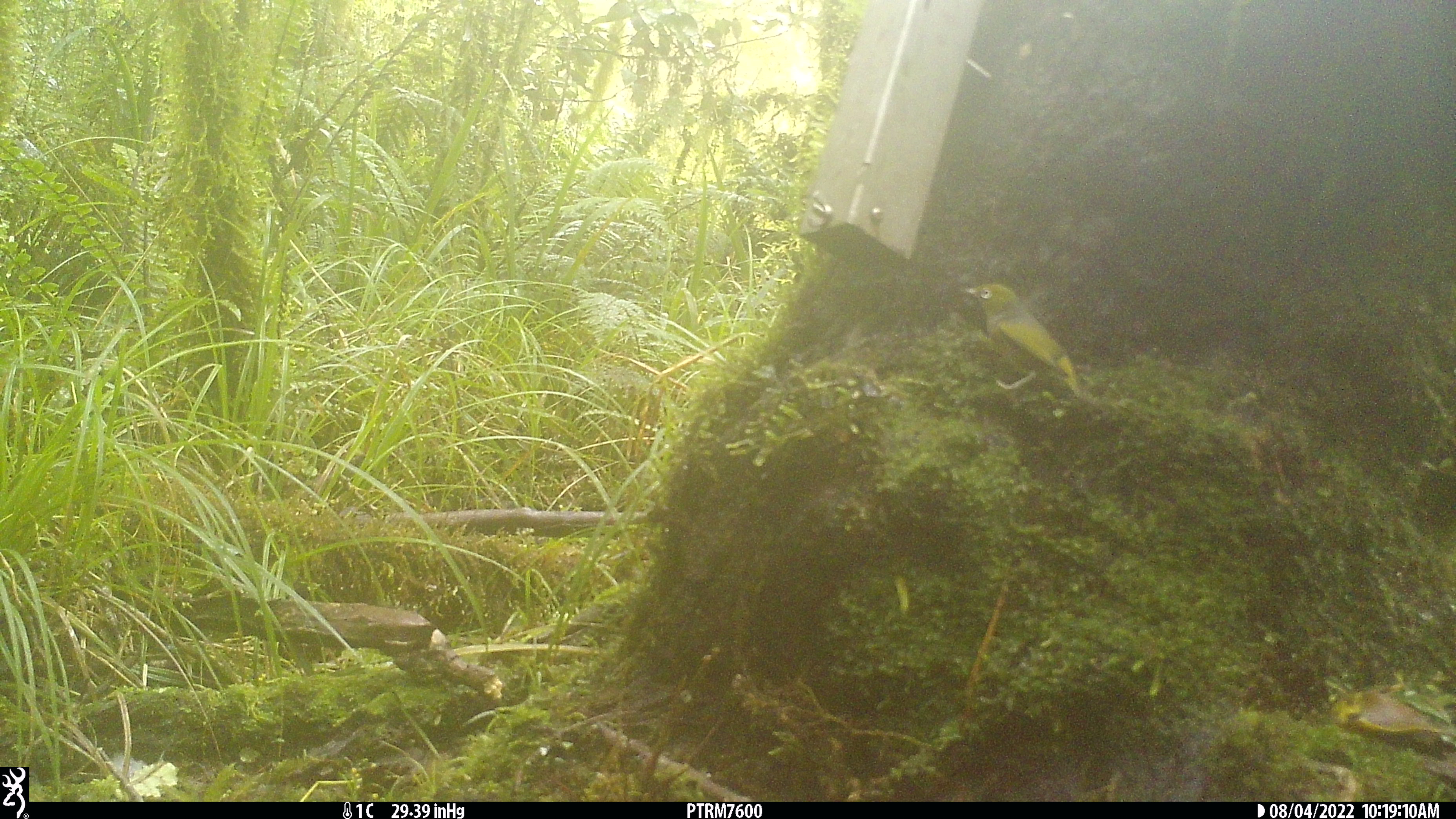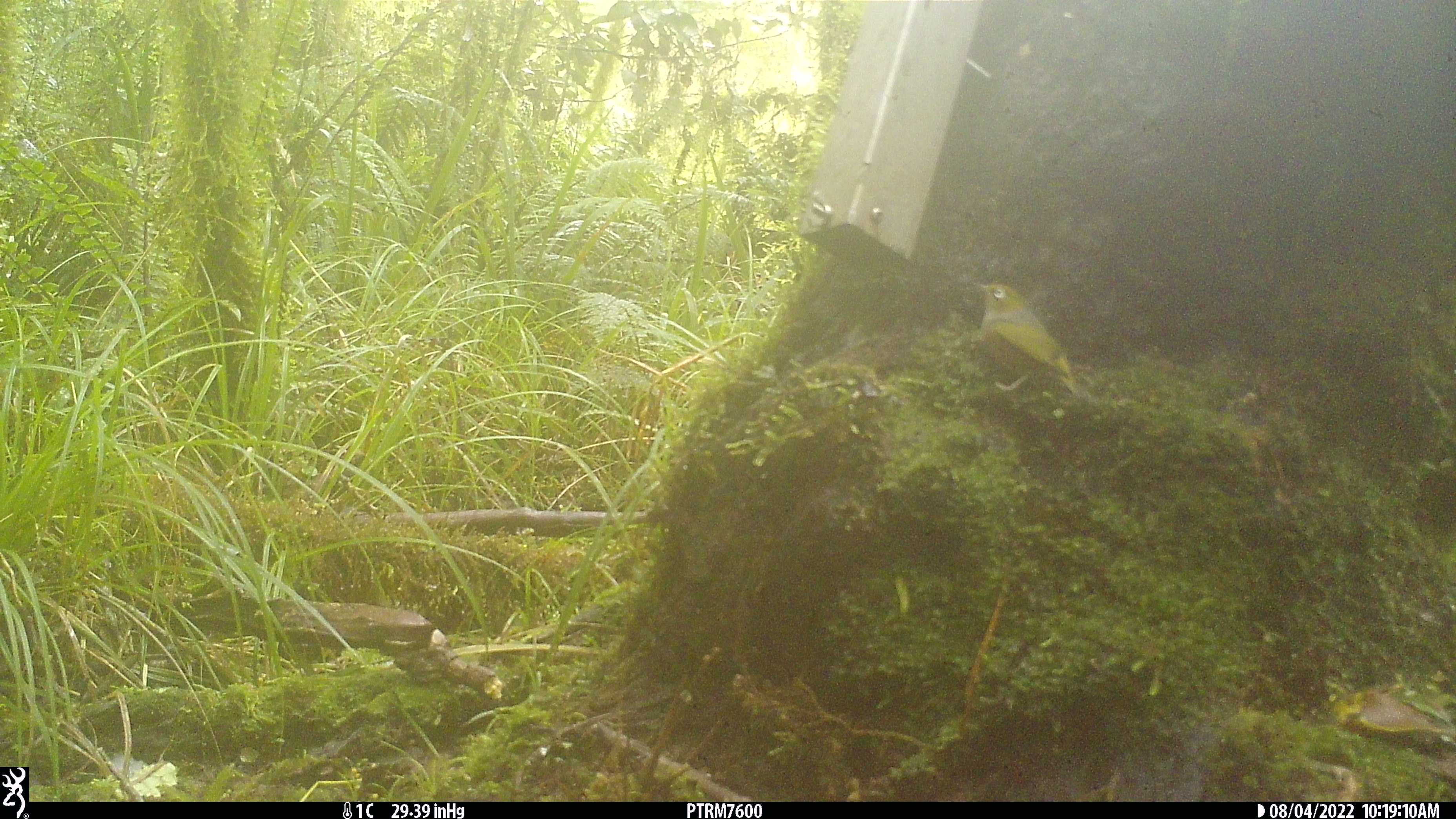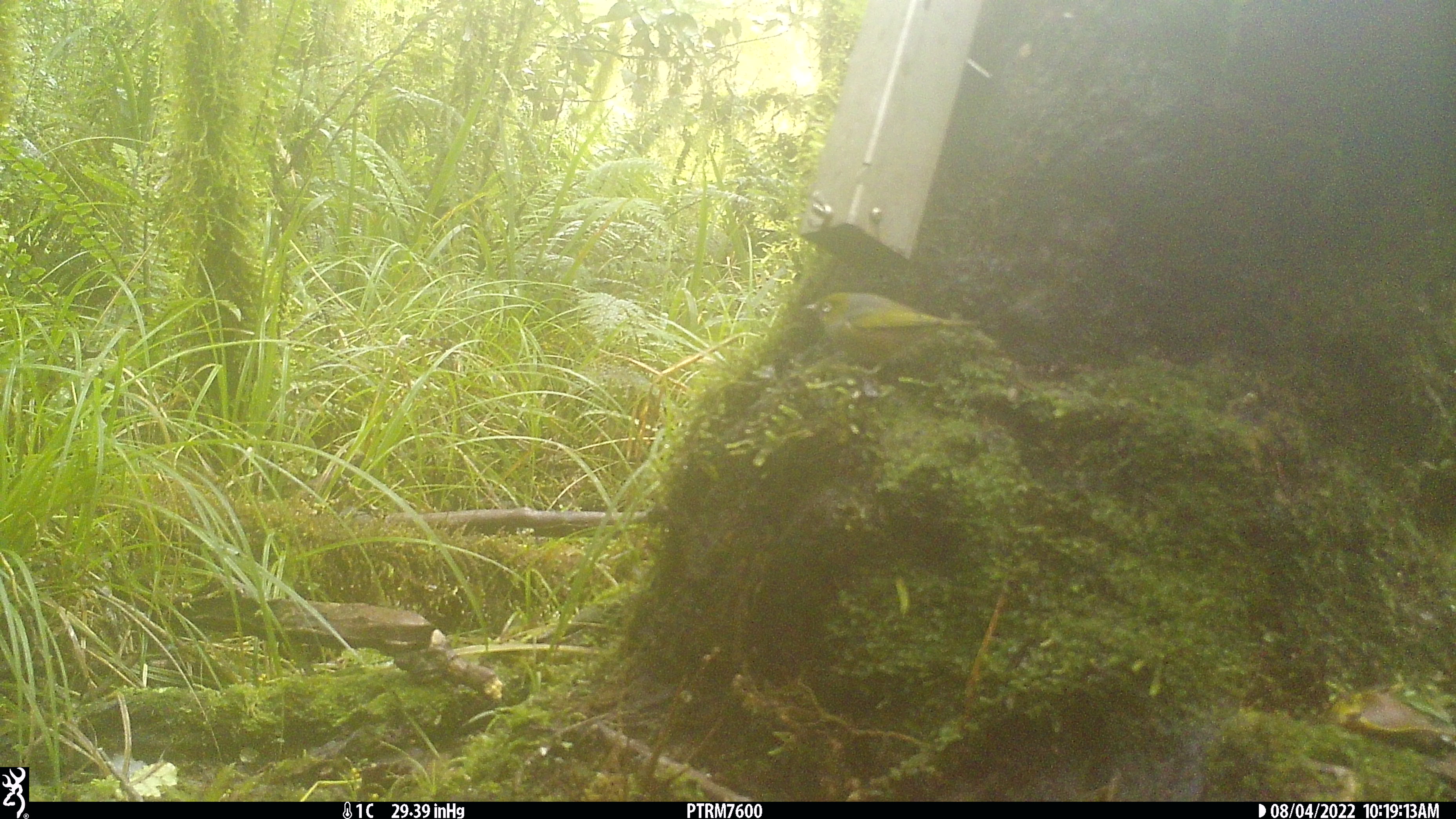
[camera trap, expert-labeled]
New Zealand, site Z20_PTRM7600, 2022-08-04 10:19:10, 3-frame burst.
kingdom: Animalia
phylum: Chordata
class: Aves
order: Passeriformes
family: Zosteropidae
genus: Zosterops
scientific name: Zosterops lateralis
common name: silvereye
Silvereye (Zosterops lateralis).